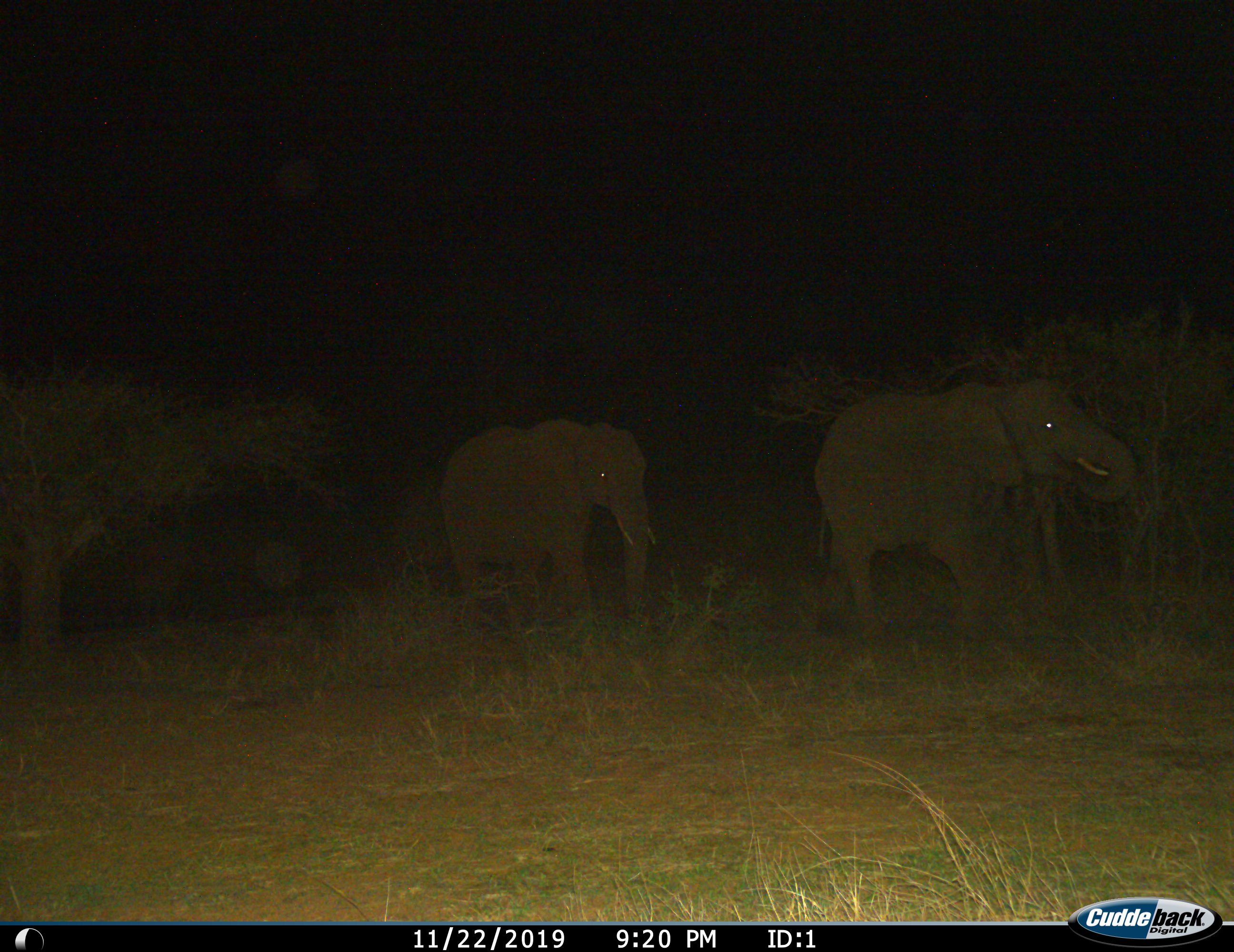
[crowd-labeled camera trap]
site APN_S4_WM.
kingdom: Animalia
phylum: Chordata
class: Mammalia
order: Proboscidea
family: Elephantidae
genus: Loxodonta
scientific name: Loxodonta africana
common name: african bush elephant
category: elephant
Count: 2.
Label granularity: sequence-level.